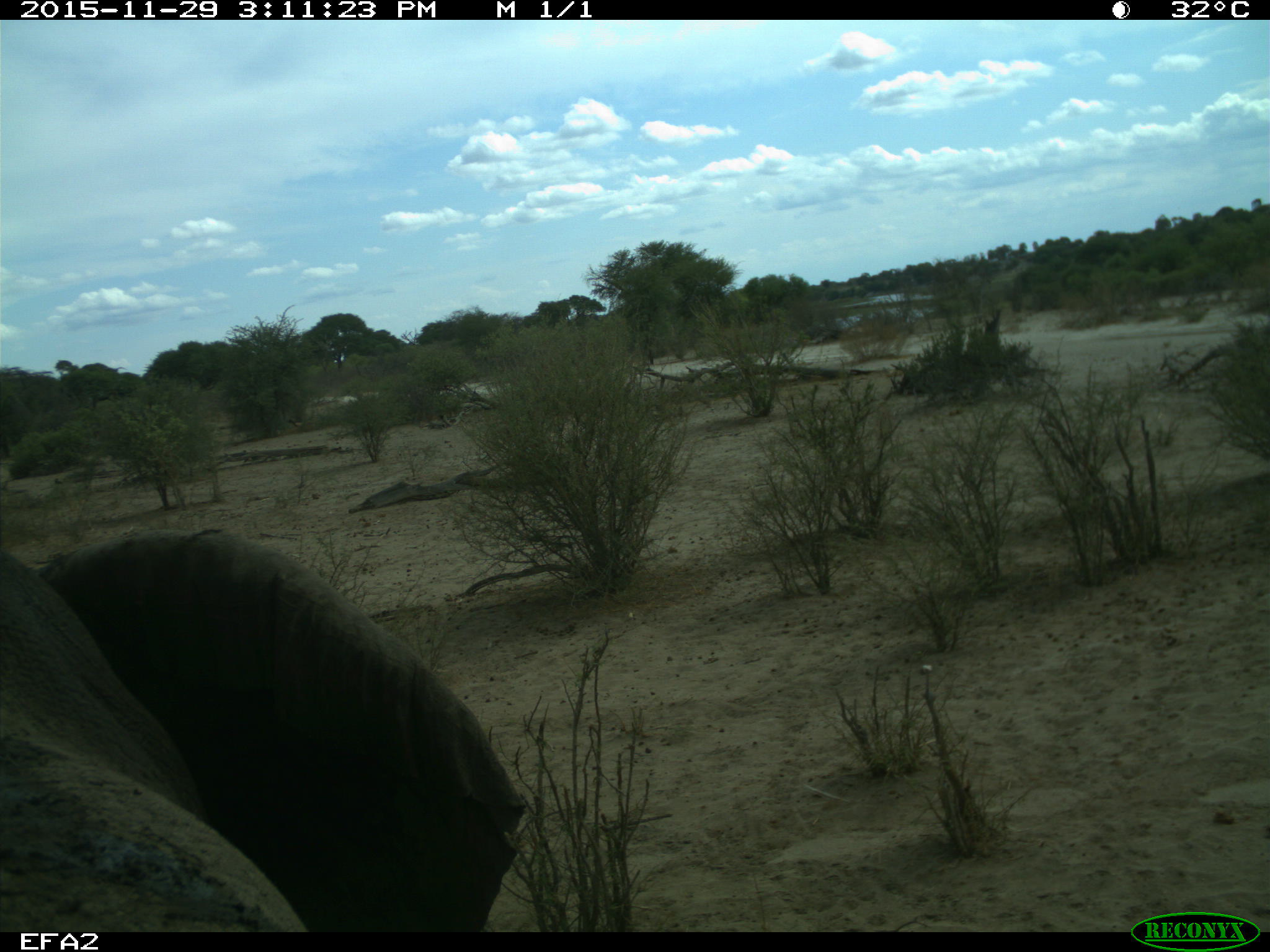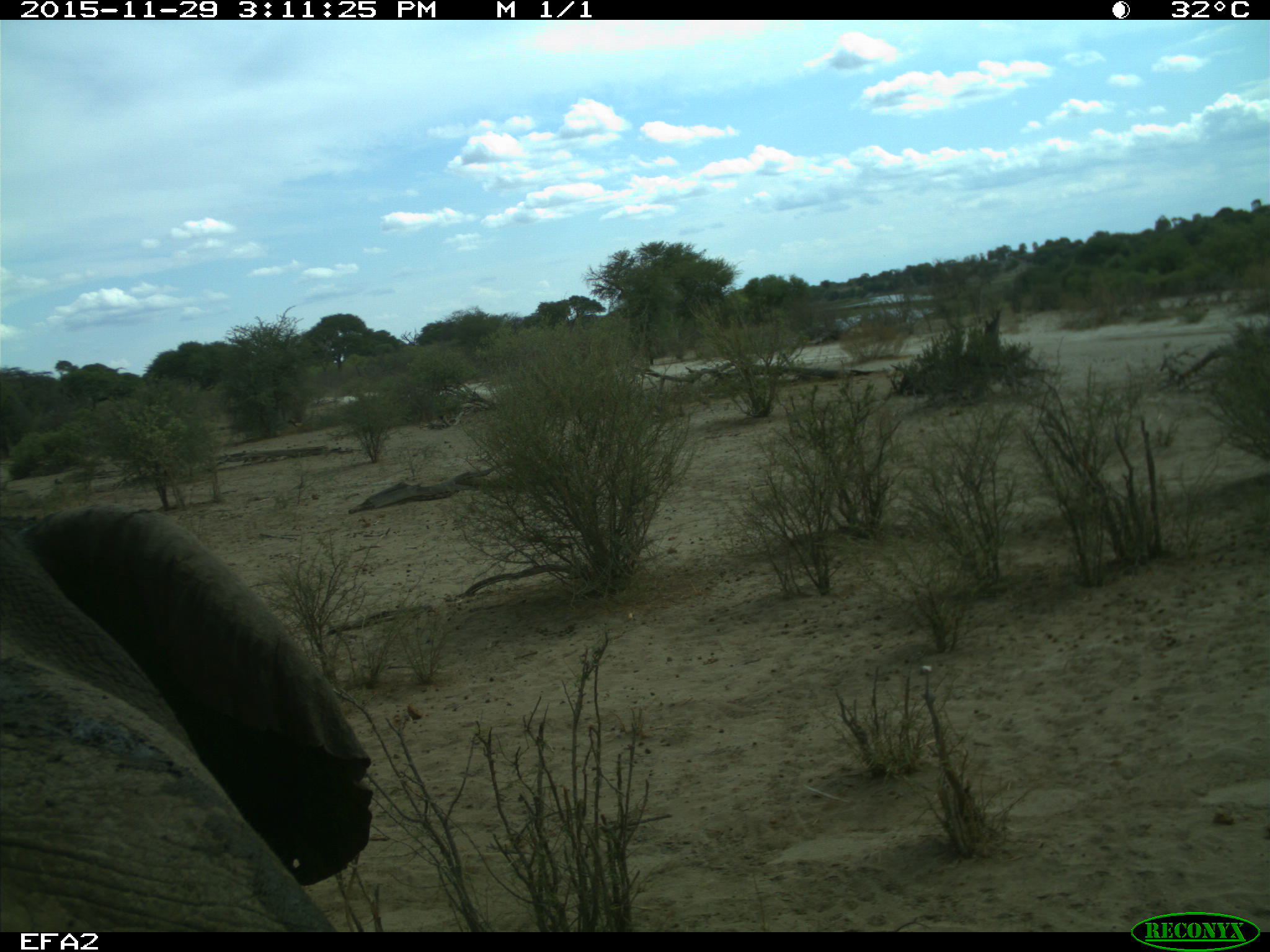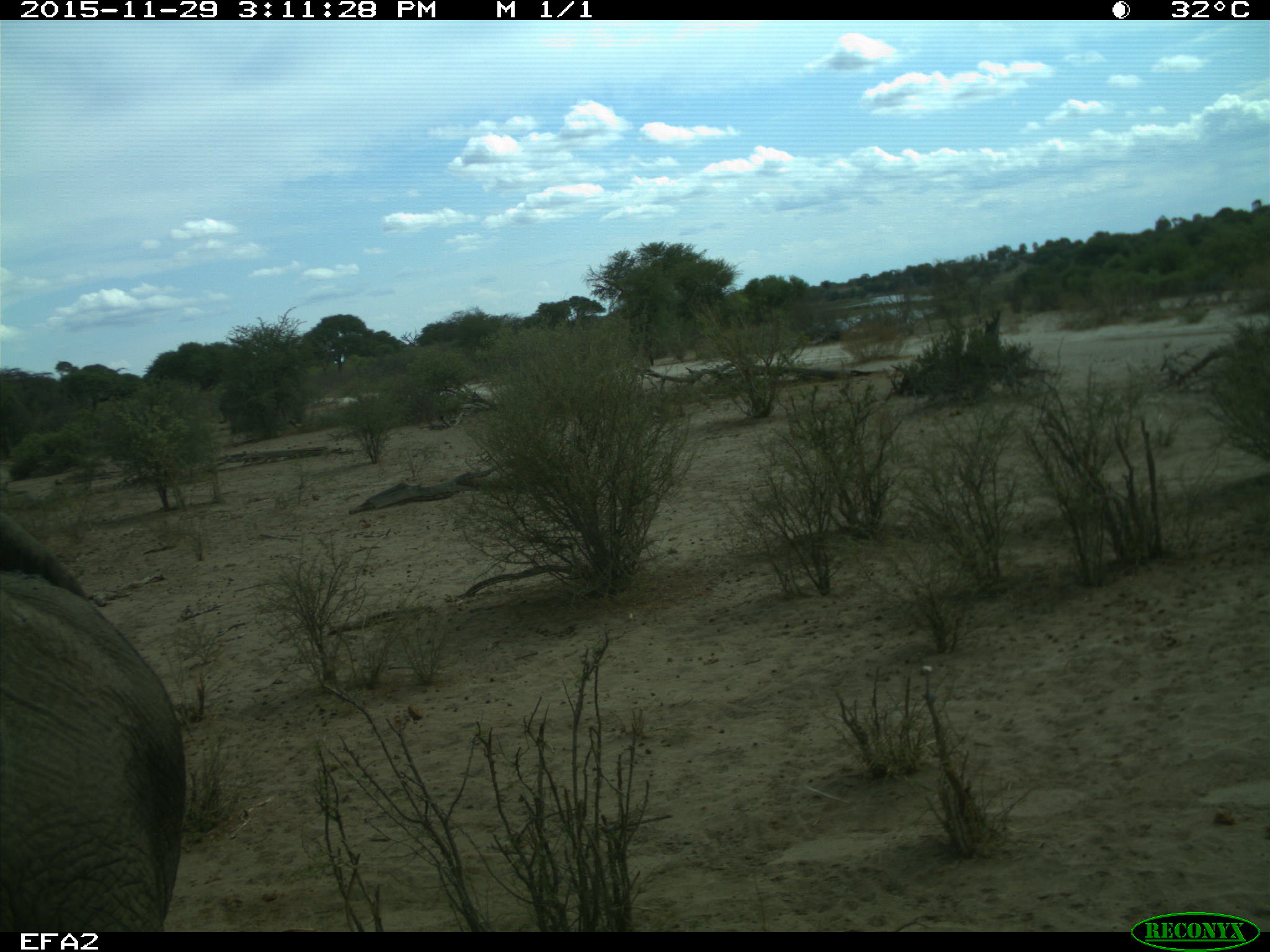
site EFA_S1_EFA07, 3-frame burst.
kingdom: Animalia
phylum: Chordata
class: Mammalia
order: Proboscidea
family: Elephantidae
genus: Loxodonta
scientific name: Loxodonta africana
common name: african bush elephant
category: elephant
Elephant (african bush elephant) (Loxodonta africana), count 1. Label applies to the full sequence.